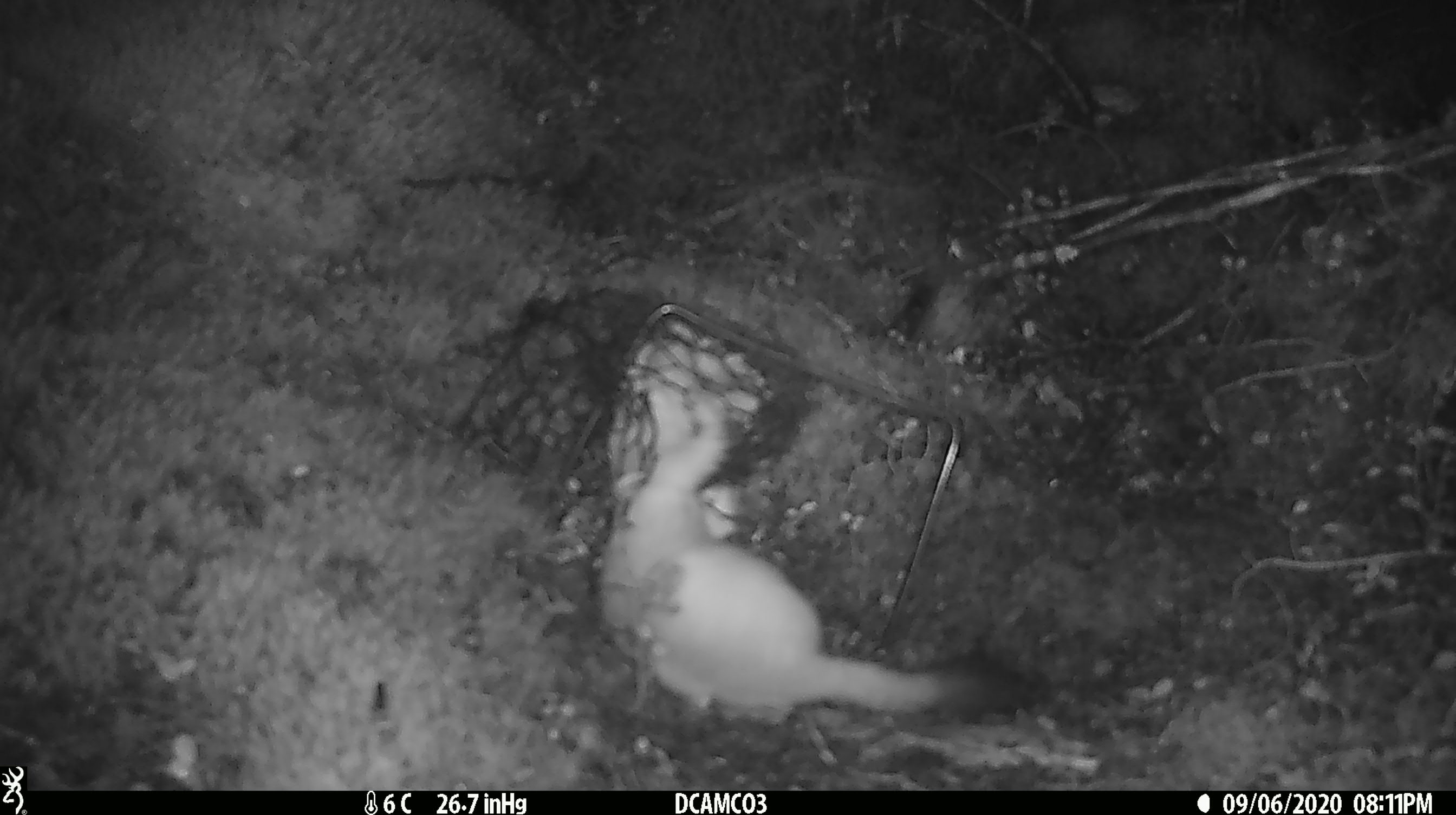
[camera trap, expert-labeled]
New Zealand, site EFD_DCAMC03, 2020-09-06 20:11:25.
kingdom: Animalia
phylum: Chordata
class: Mammalia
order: Carnivora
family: Mustelidae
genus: Mustela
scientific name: Mustela erminea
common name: stoat